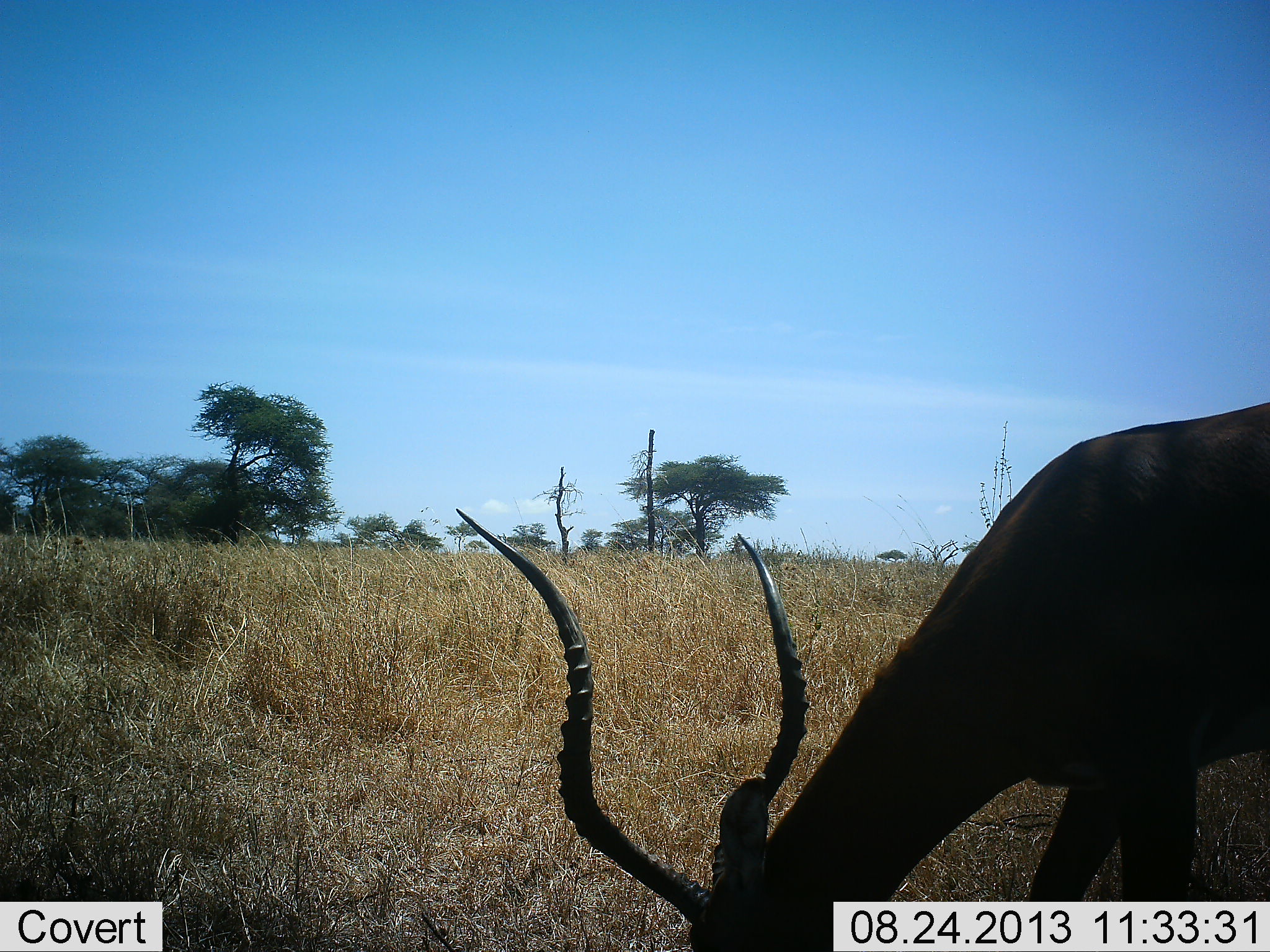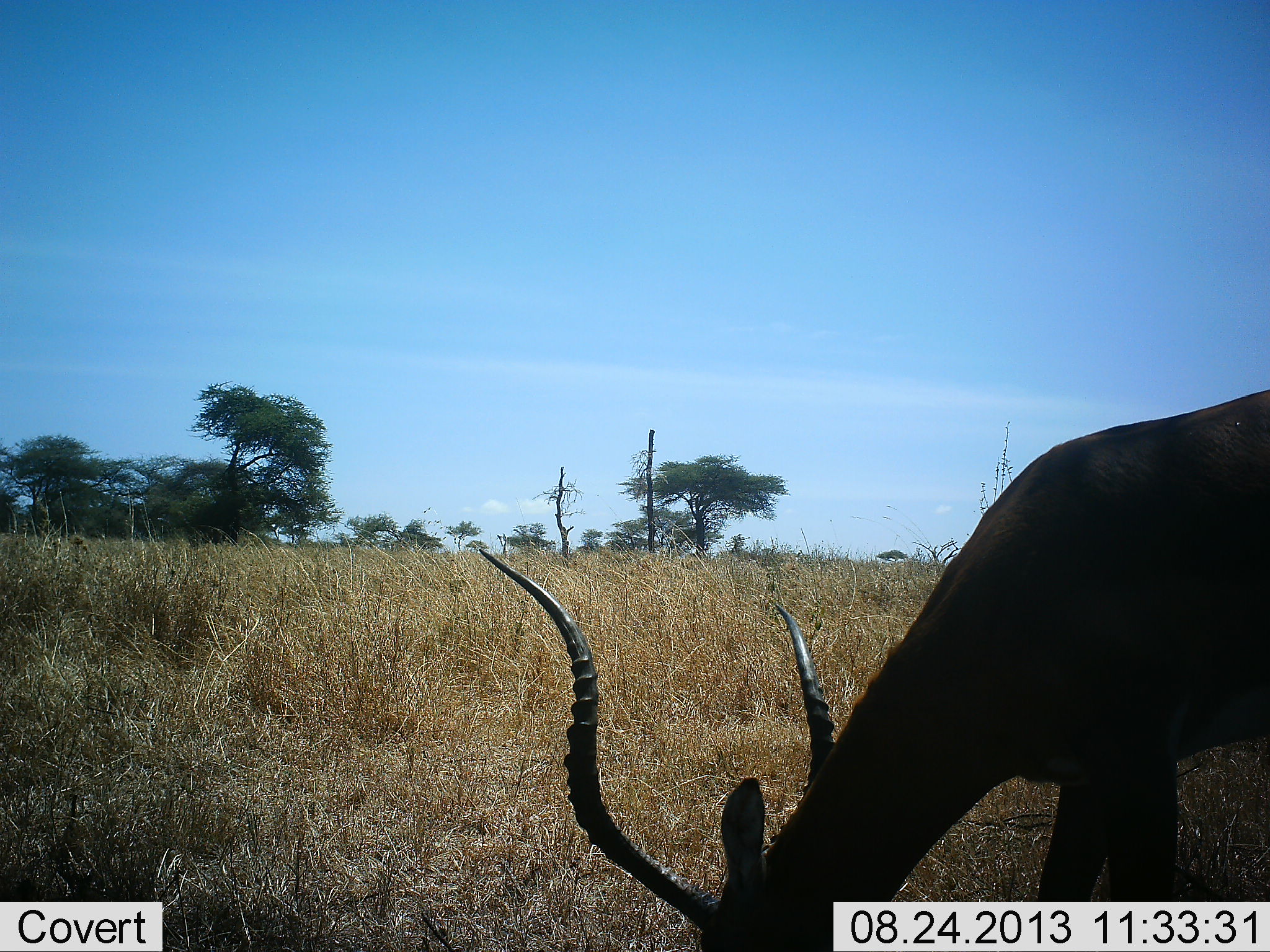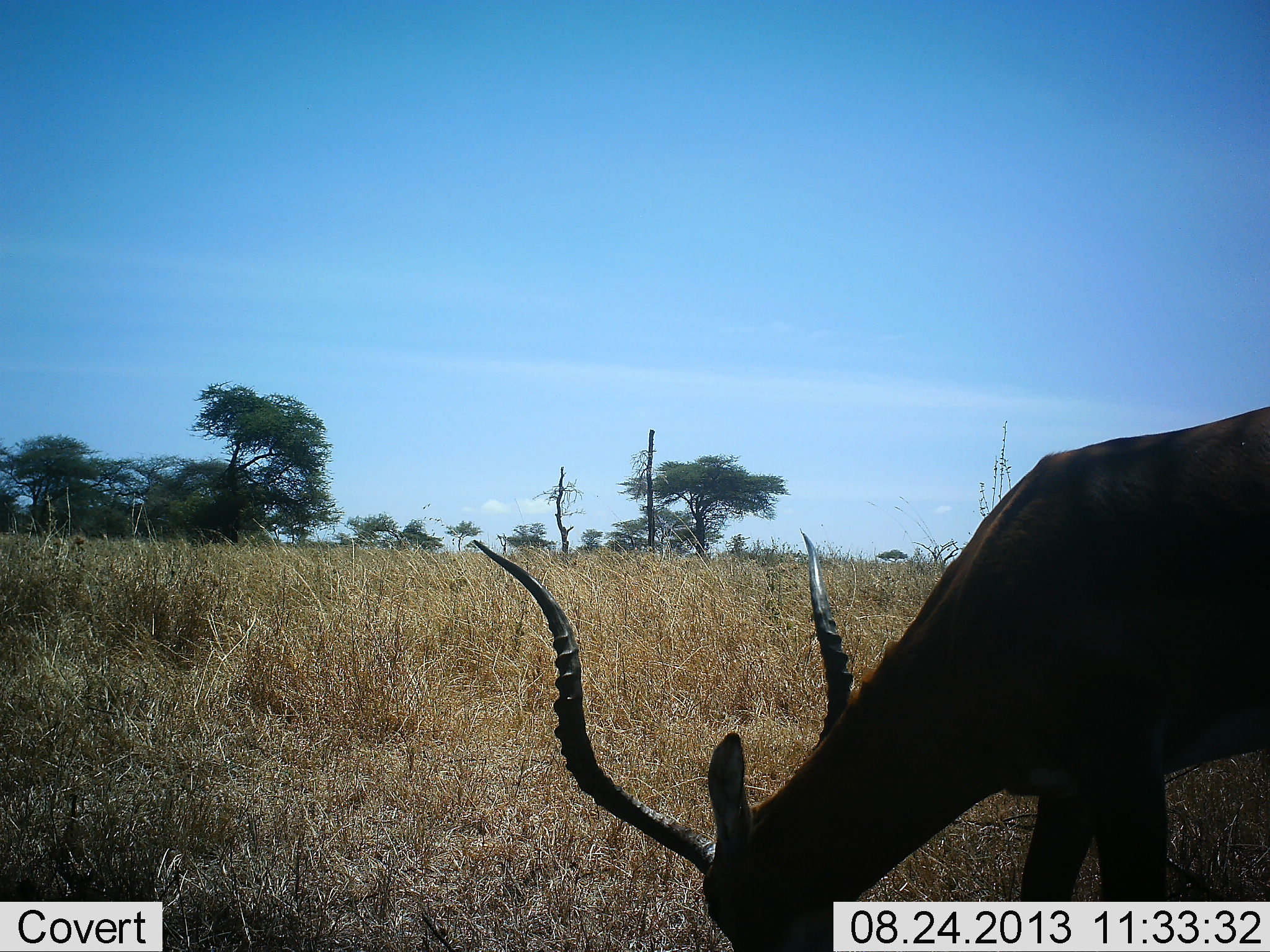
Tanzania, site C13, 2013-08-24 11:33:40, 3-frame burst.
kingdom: Animalia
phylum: Chordata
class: Mammalia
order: Artiodactyla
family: Bovidae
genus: Aepyceros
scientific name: Aepyceros melampus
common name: impala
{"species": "impala (Aepyceros melampus)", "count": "1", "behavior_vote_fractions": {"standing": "20%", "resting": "0%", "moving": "0%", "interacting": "0%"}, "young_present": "0%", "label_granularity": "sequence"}